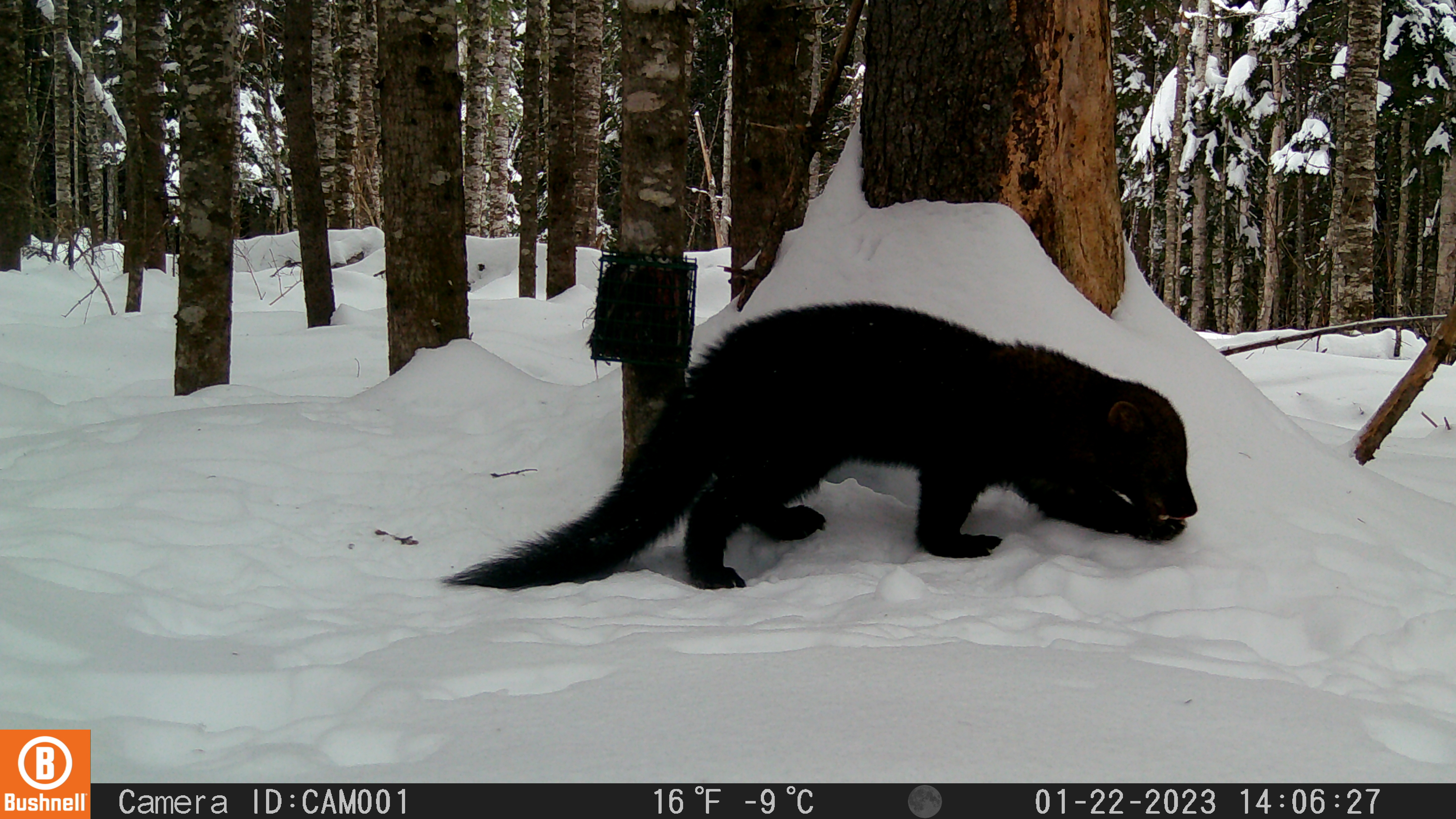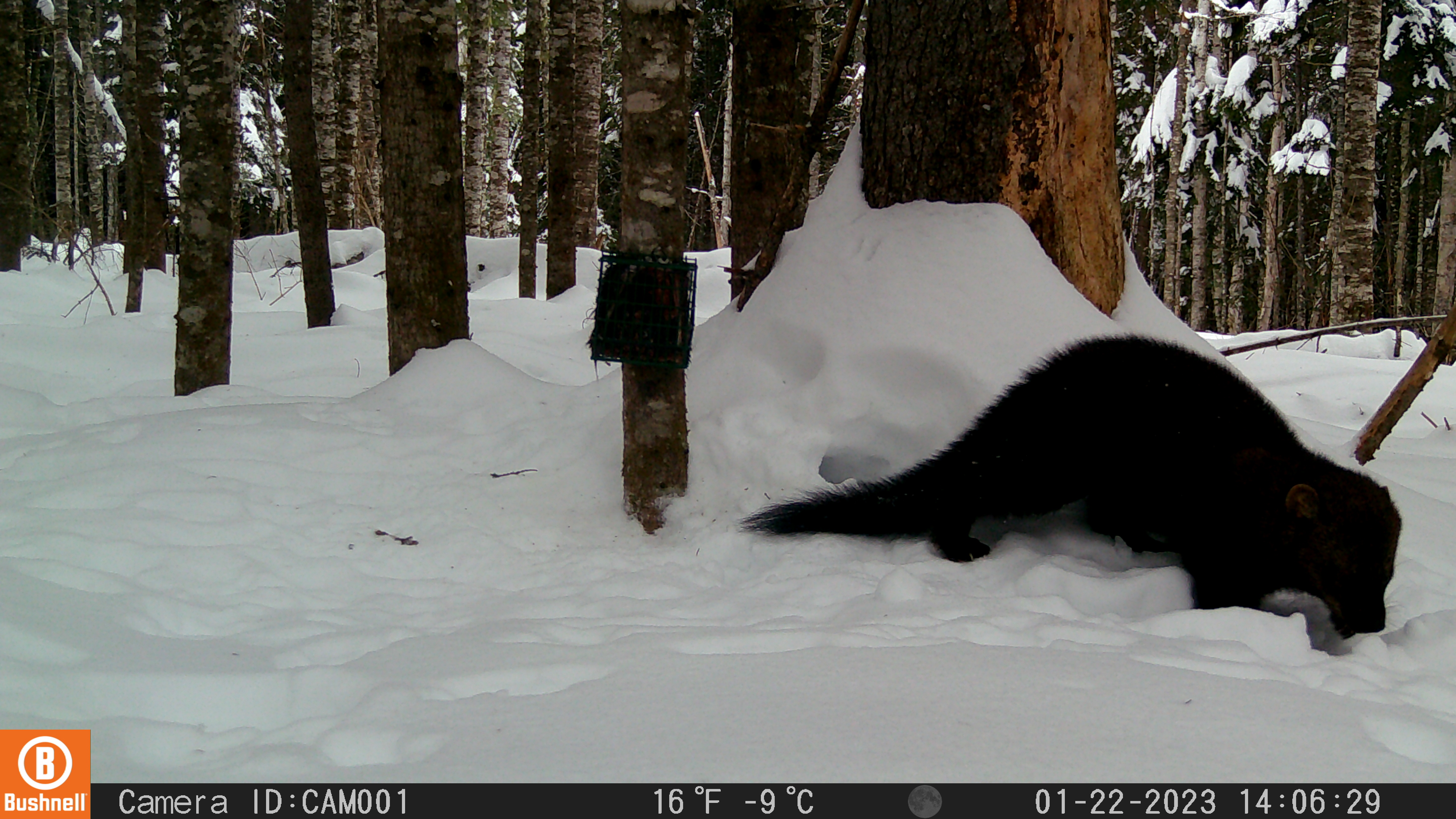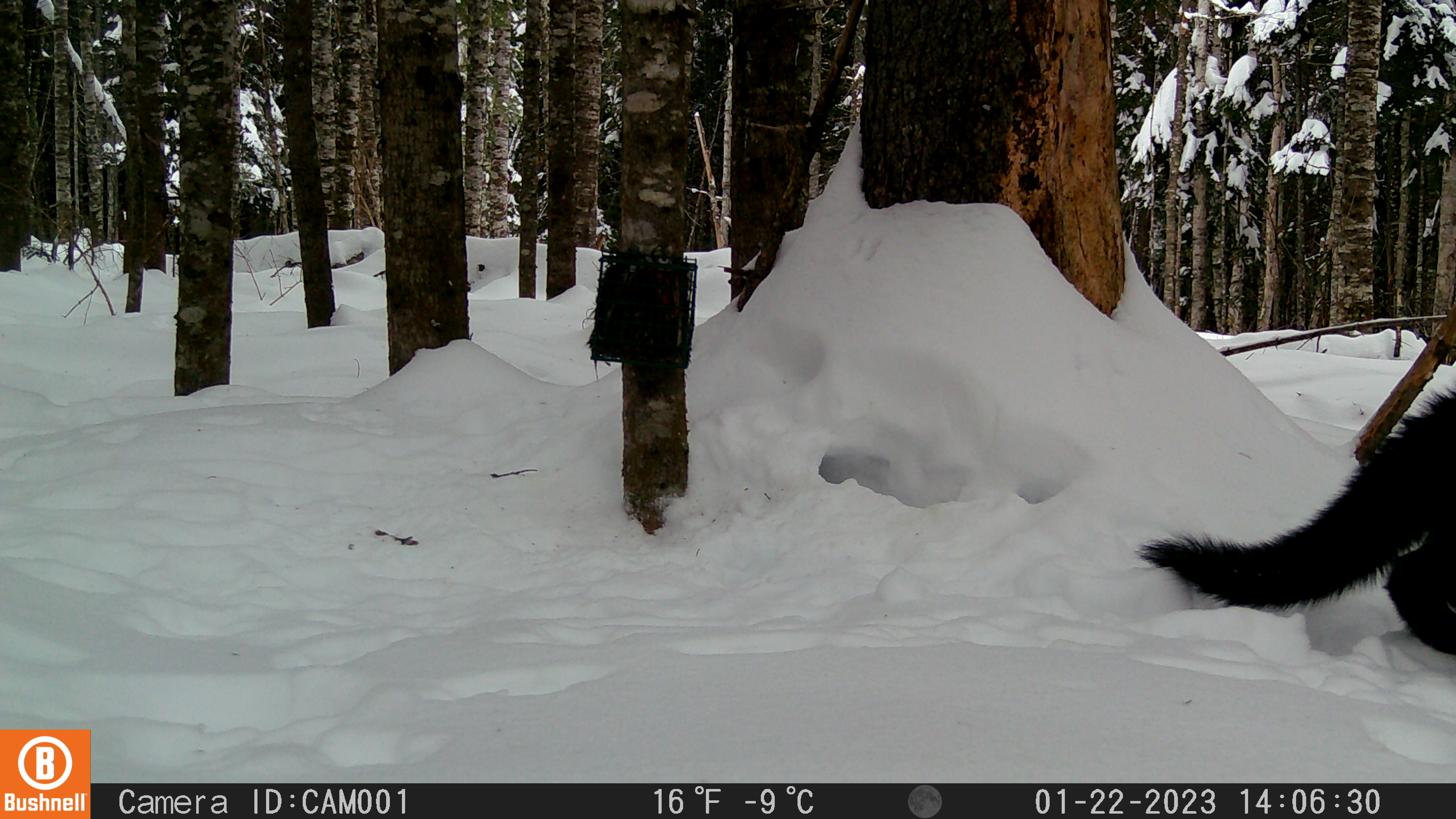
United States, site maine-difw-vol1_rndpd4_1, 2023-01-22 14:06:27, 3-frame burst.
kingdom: Animalia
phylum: Chordata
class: Mammalia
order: Carnivora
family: Mustelidae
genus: Pekania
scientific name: Pekania pennanti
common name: fisher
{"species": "fisher (Pekania pennanti)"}